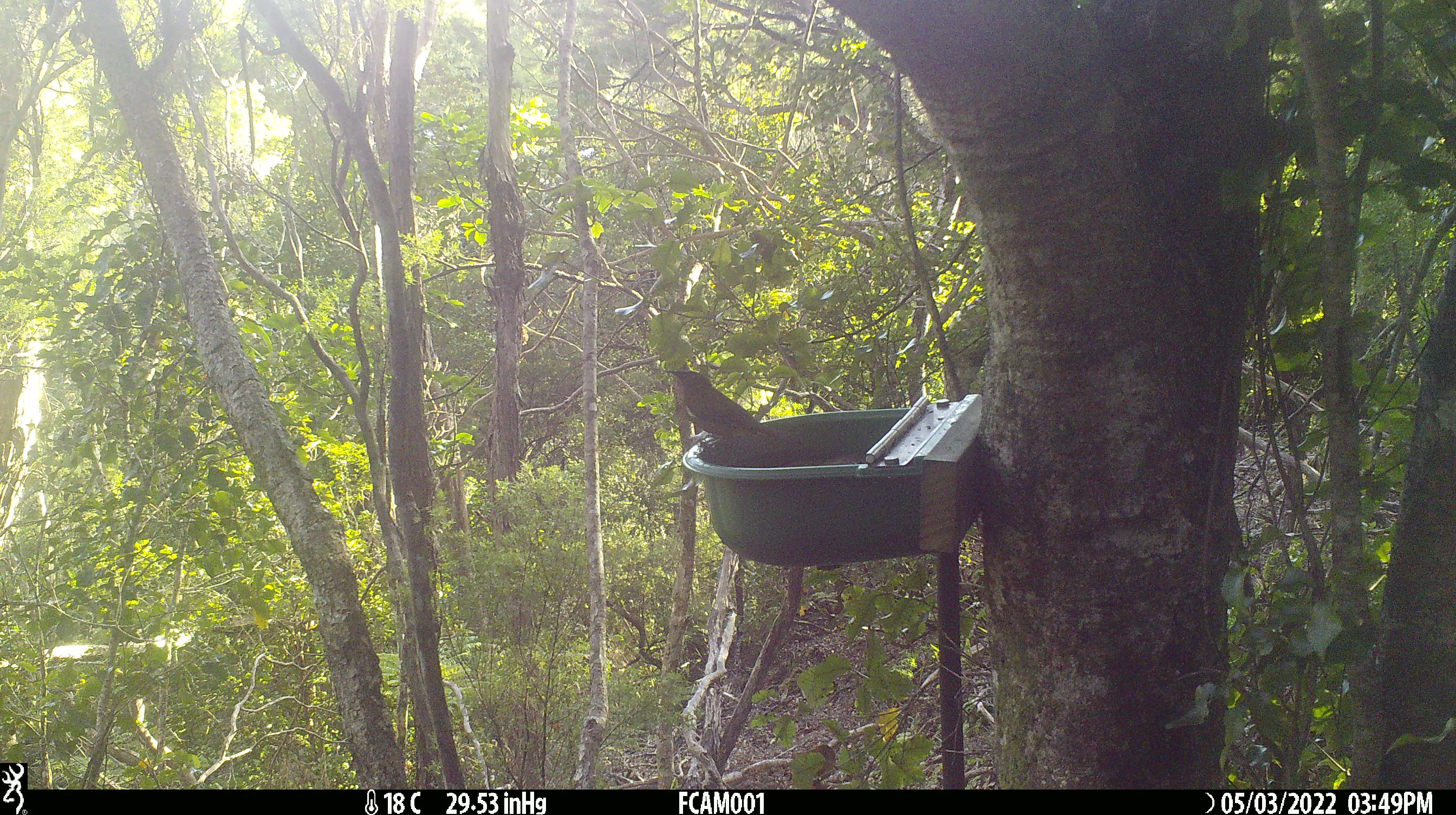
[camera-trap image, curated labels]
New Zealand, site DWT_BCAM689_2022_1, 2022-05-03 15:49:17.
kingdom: Animalia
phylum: Chordata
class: Aves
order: Passeriformes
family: Meliphagidae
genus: Anthornis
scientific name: Anthornis melanura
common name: new zealand bellbird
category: bellbird